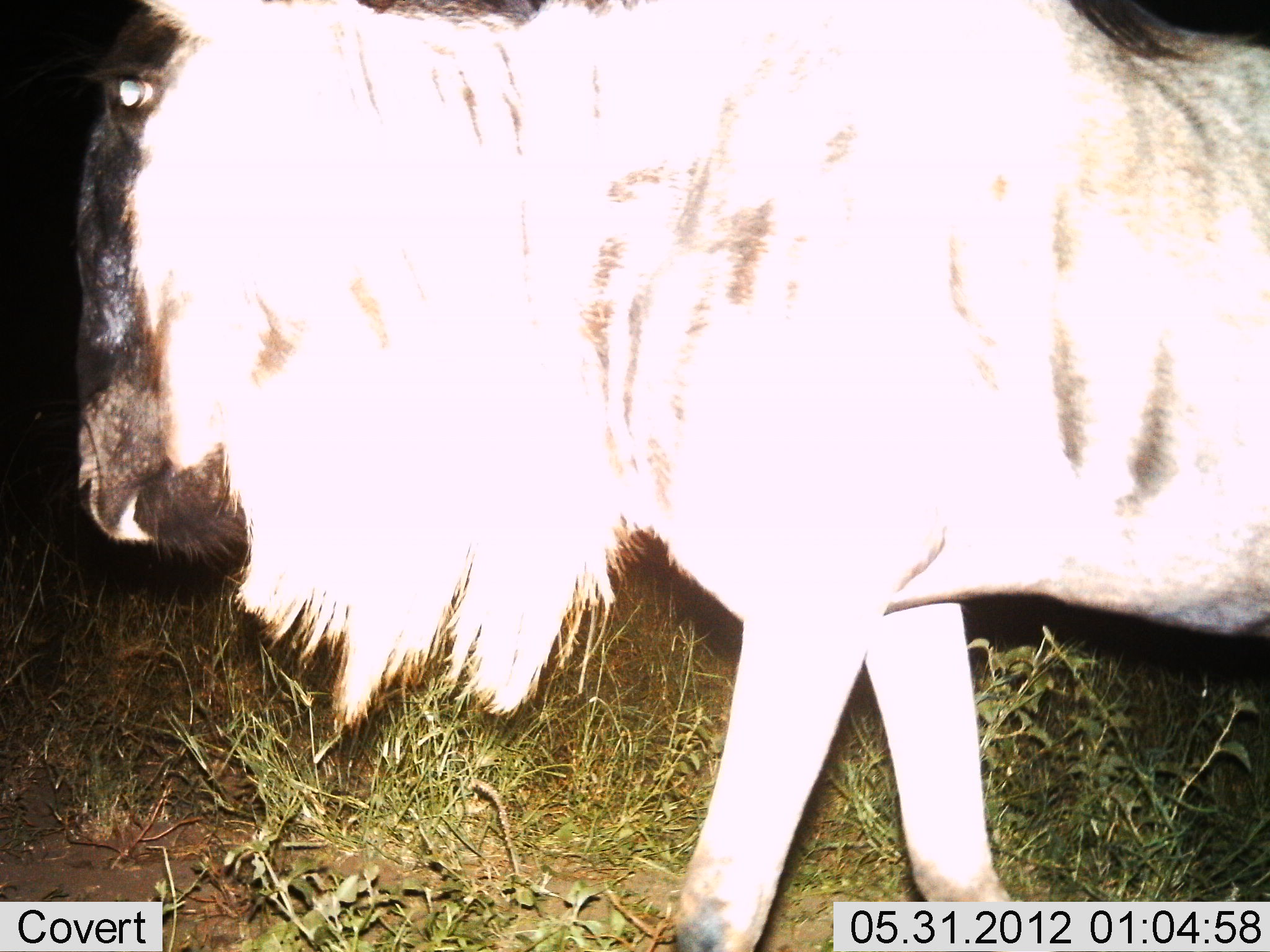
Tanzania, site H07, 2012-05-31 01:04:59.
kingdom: Animalia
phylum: Chordata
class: Mammalia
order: Artiodactyla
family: Bovidae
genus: Connochaetes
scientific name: Connochaetes taurinus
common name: blue wildebeest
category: wildebeest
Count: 1.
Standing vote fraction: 30%.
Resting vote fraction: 0%.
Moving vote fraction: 70%.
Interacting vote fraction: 0%.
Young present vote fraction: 0%.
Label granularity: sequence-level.